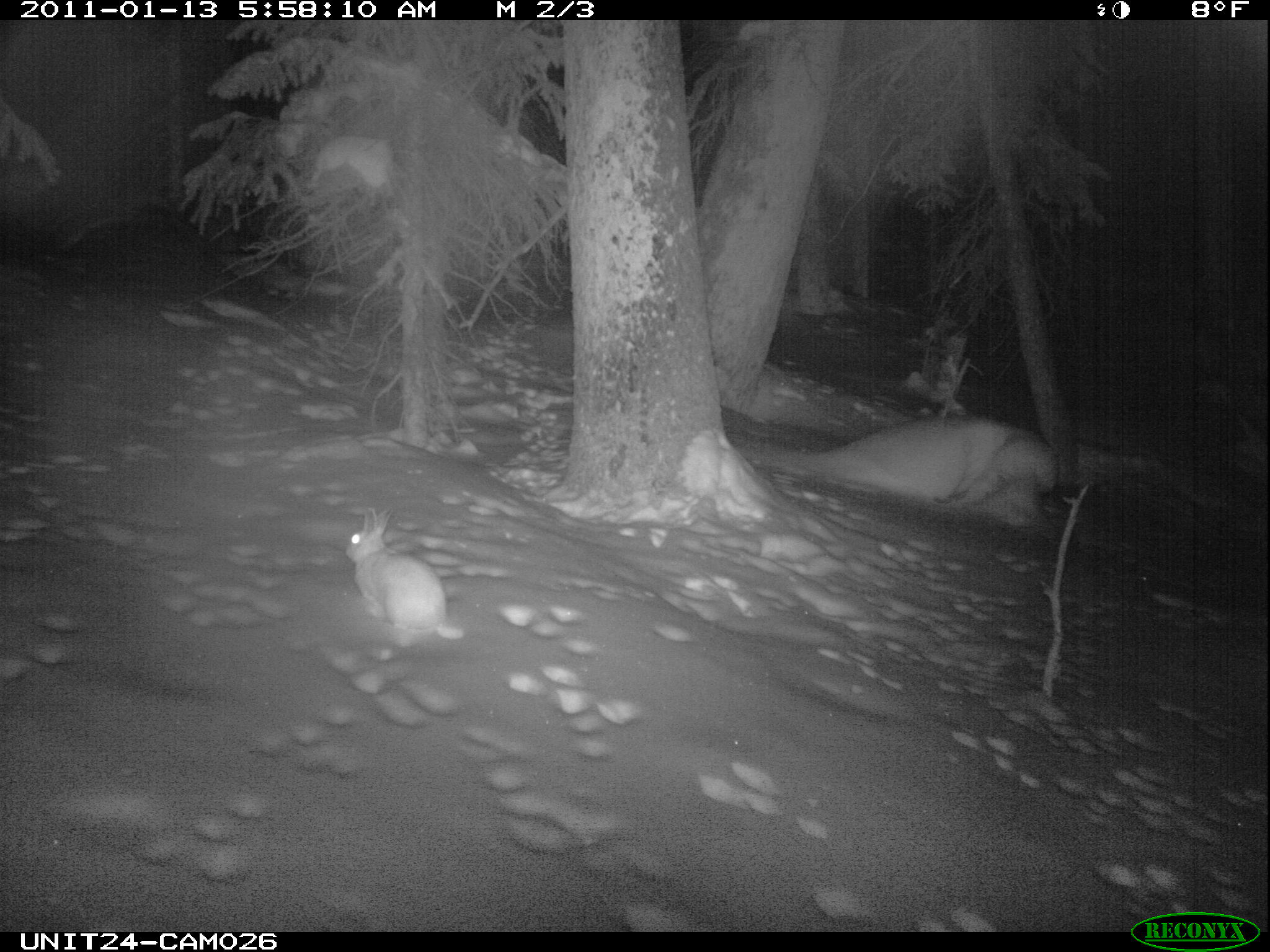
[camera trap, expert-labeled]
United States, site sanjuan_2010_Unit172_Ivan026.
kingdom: Animalia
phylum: Chordata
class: Mammalia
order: Lagomorpha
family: Leporidae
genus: Lepus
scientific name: Lepus americanus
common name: snowshoe hare